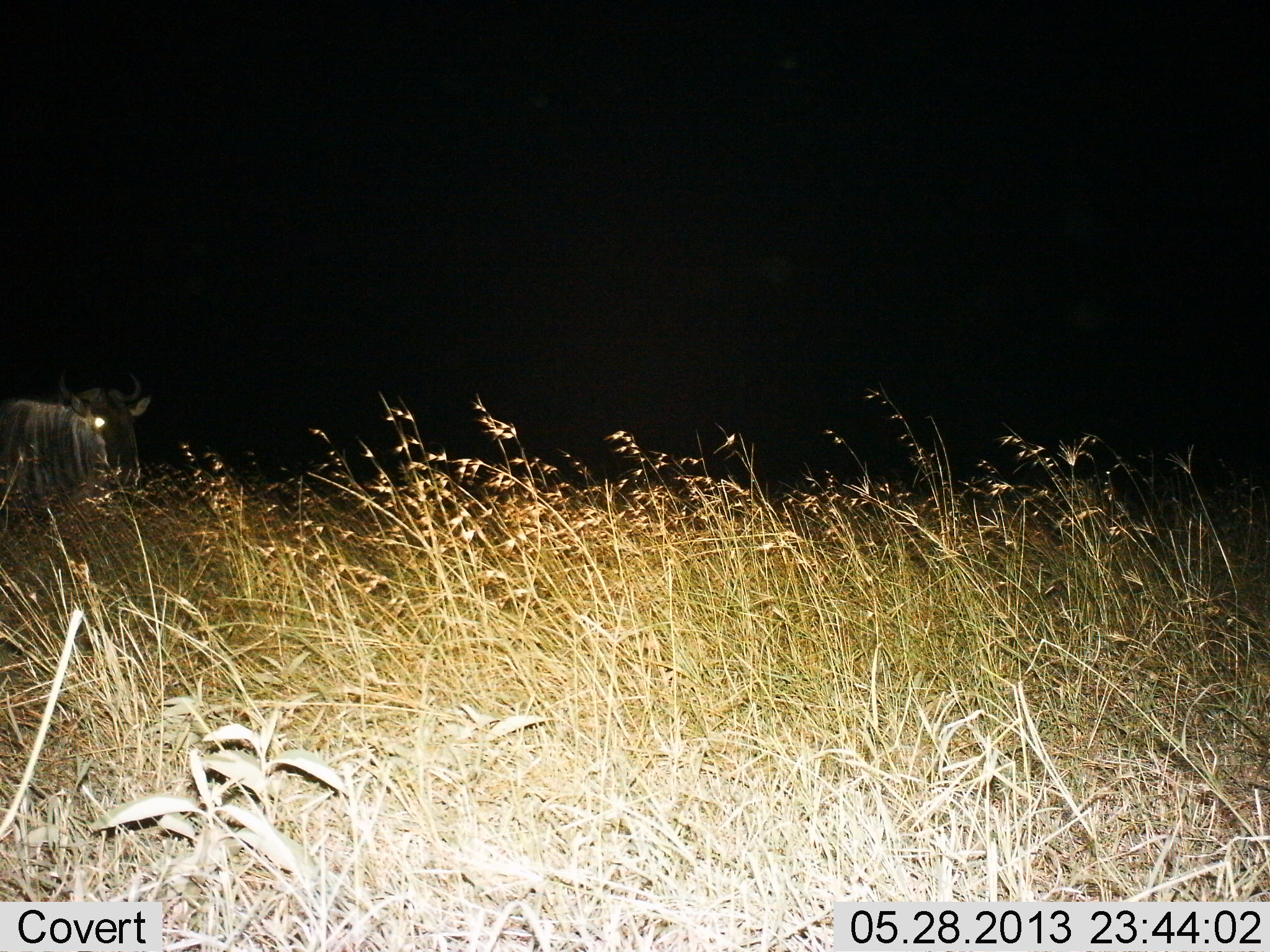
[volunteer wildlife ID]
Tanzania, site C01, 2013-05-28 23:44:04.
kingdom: Animalia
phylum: Chordata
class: Mammalia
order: Artiodactyla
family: Bovidae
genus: Connochaetes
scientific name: Connochaetes taurinus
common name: blue wildebeest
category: wildebeest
Wildebeest (blue wildebeest) (Connochaetes taurinus), count 1. Behavior (volunteer vote fractions): standing 89%, resting 0%, moving 11%, interacting 0%. Young present (vote fraction): 0%. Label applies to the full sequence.